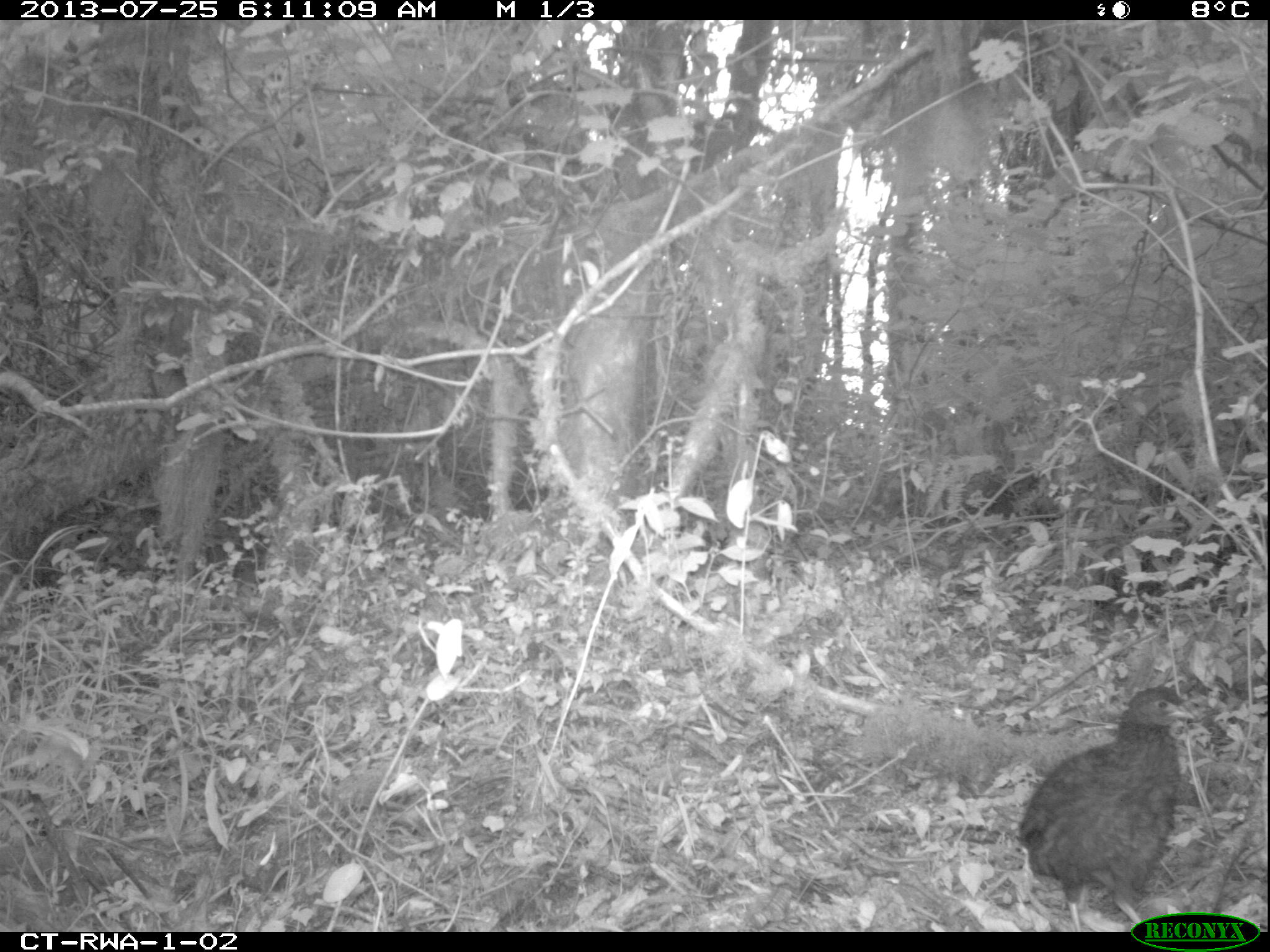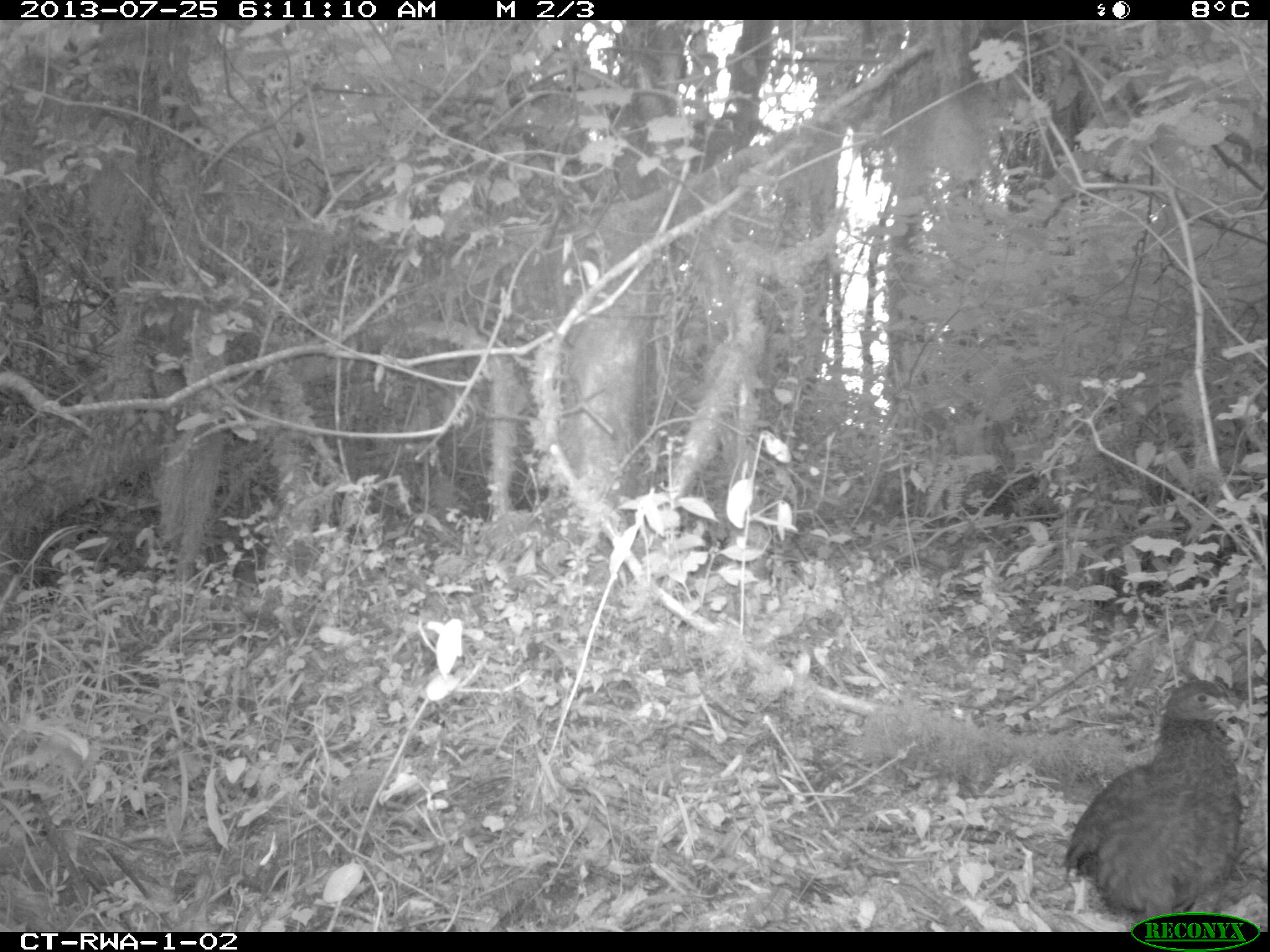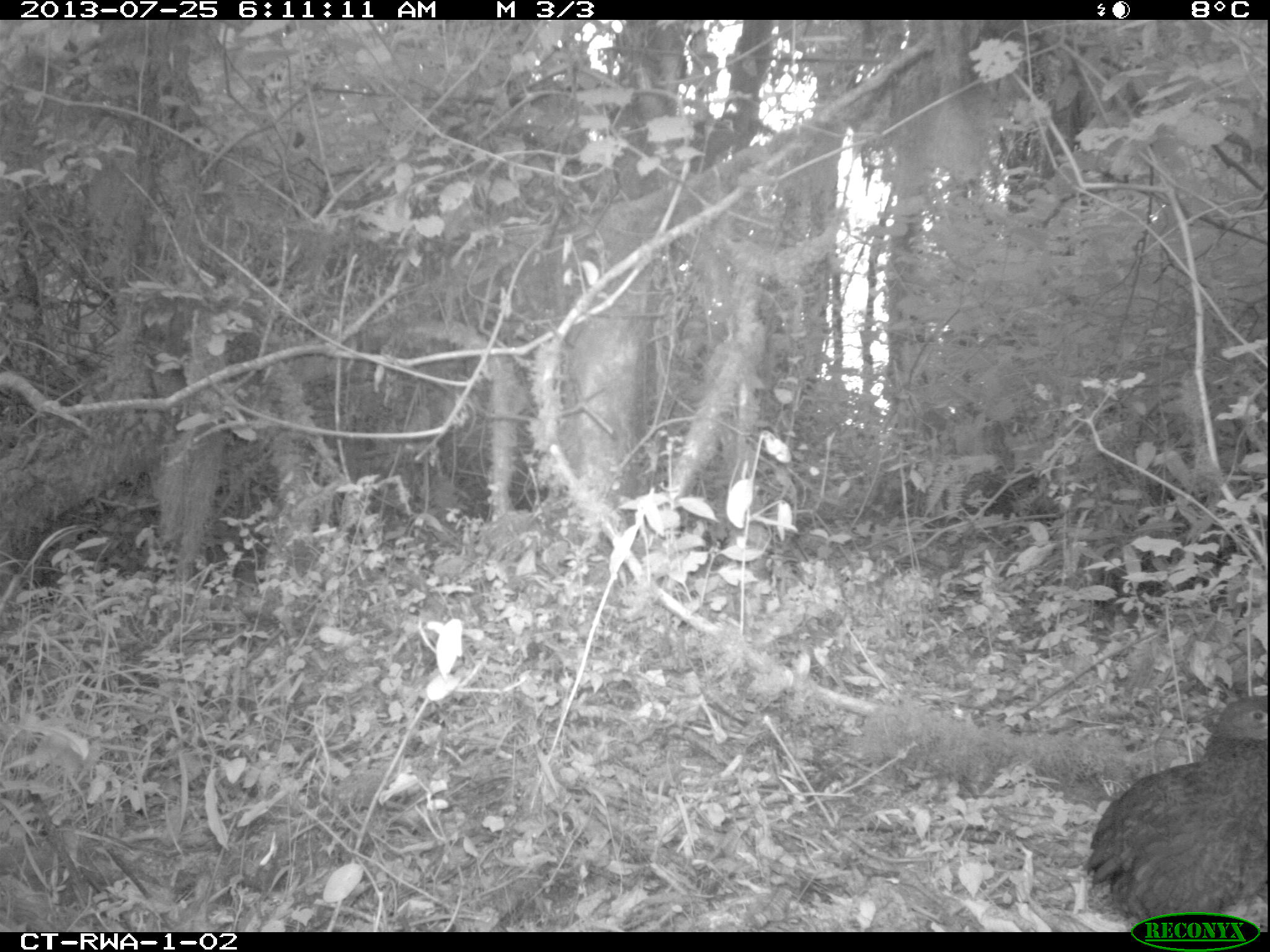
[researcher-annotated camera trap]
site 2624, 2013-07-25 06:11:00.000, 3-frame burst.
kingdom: Animalia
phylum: Chordata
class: Aves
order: Galliformes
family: Phasianidae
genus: Pternistis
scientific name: Pternistis nobilis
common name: handsome francolin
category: francolinus nobilis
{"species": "francolinus nobilis (handsome francolin) (Pternistis nobilis)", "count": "1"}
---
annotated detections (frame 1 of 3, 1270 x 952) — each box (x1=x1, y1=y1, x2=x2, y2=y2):
francolinus nobilis: (x1=1018, y1=685, x2=1201, y2=932)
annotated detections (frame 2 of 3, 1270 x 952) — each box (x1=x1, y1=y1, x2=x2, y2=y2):
francolinus nobilis: (x1=1062, y1=675, x2=1245, y2=932)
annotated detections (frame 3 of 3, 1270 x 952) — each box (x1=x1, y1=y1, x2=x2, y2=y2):
francolinus nobilis: (x1=1080, y1=687, x2=1270, y2=932)